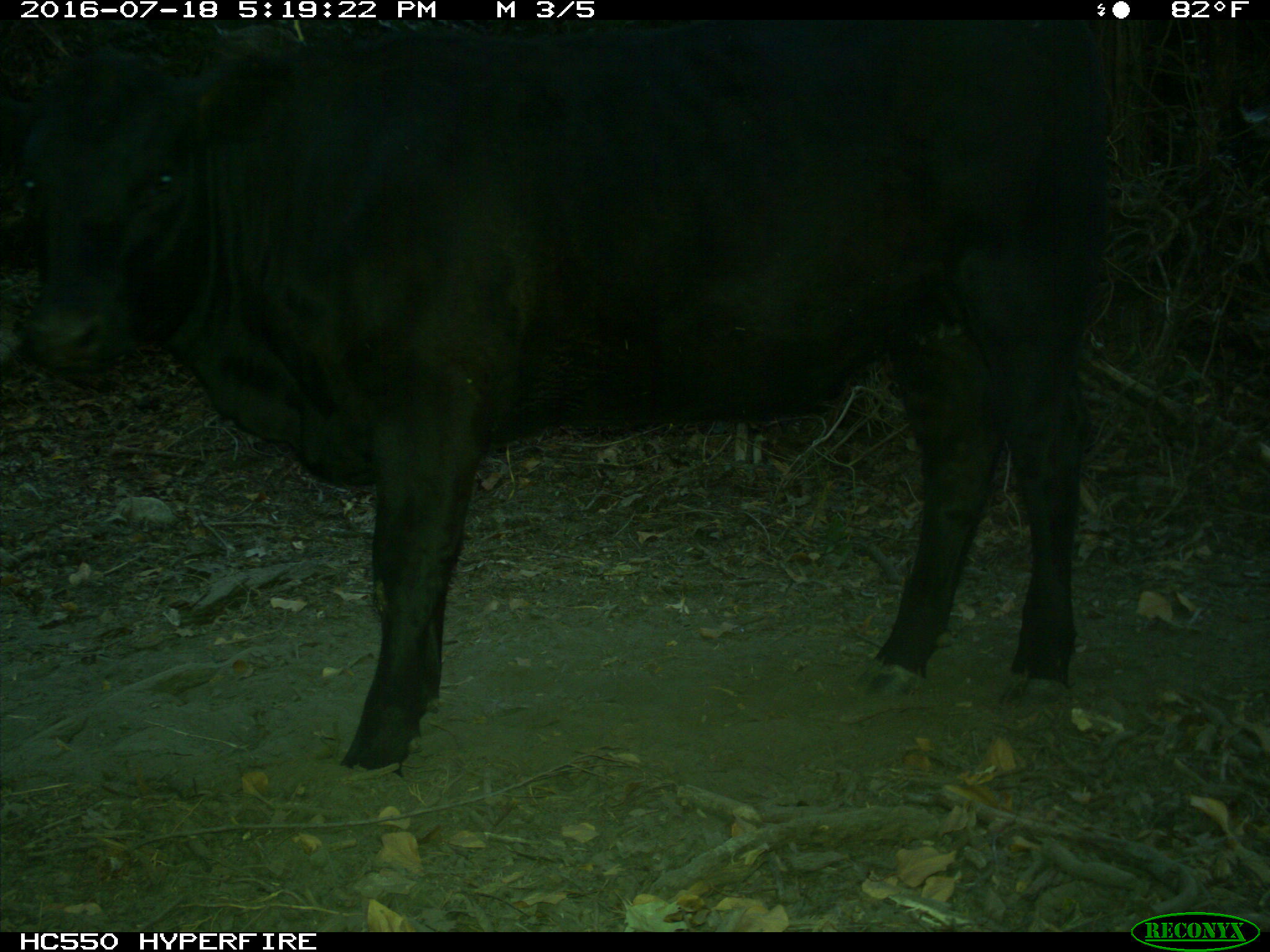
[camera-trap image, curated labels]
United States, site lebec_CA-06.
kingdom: Animalia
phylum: Chordata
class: Mammalia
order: Artiodactyla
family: Bovidae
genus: Bos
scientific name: Bos taurus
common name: domestic cow